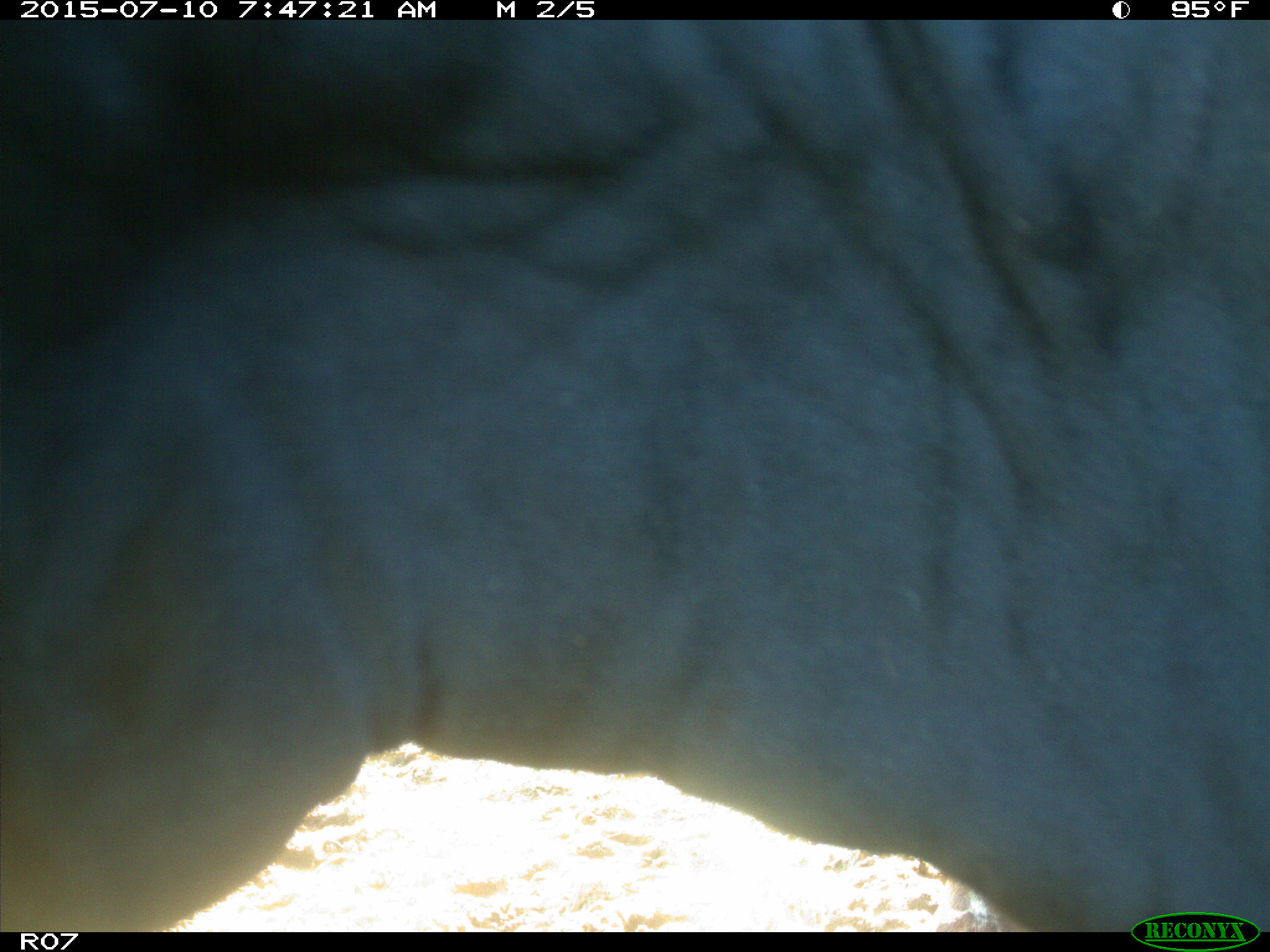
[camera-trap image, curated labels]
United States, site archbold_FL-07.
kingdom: Animalia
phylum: Chordata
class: Mammalia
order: Artiodactyla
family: Bovidae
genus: Bos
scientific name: Bos taurus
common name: domestic cow